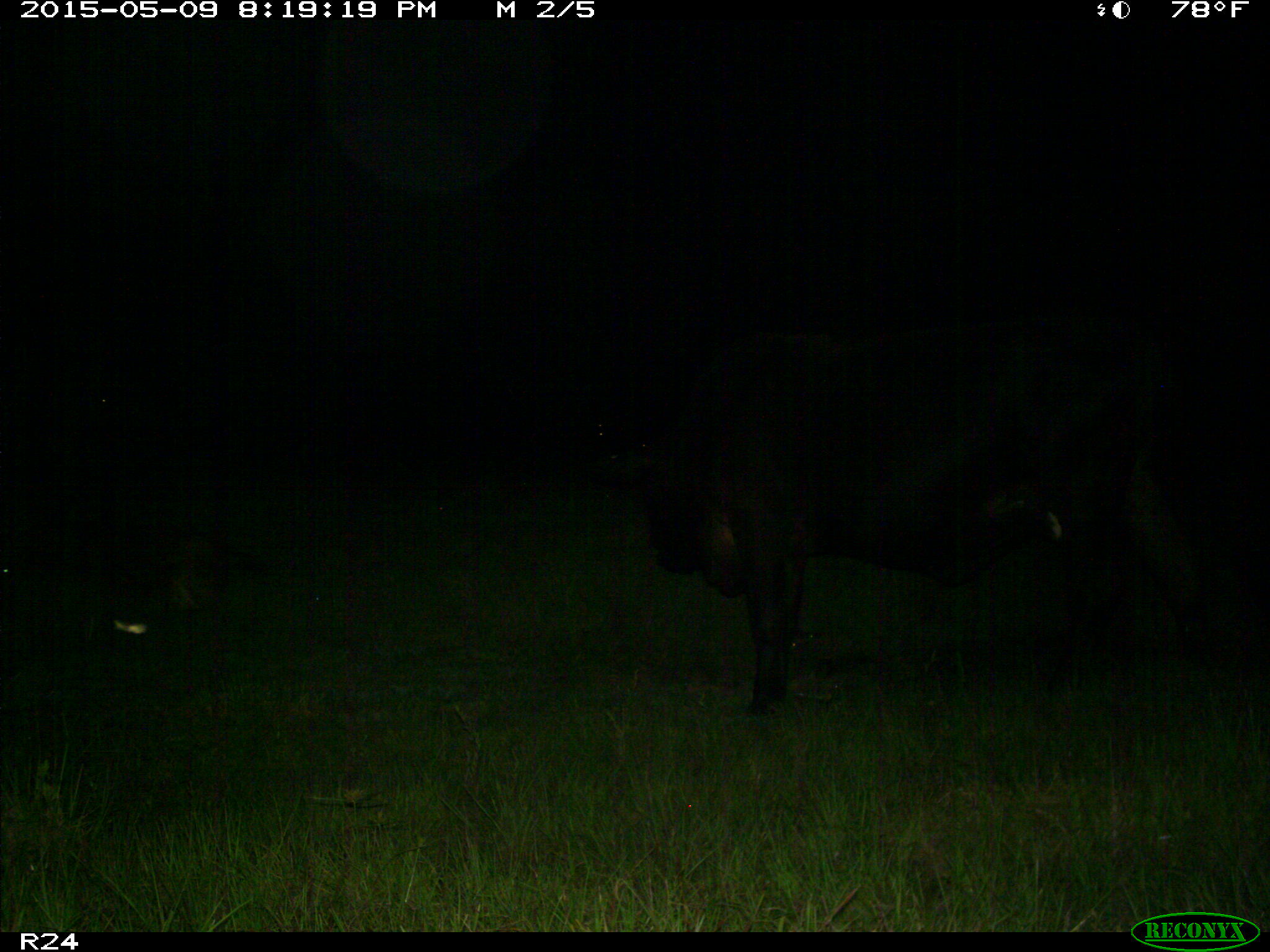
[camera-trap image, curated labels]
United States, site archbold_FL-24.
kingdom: Animalia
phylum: Chordata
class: Mammalia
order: Artiodactyla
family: Bovidae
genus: Bos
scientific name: Bos taurus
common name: domestic cow